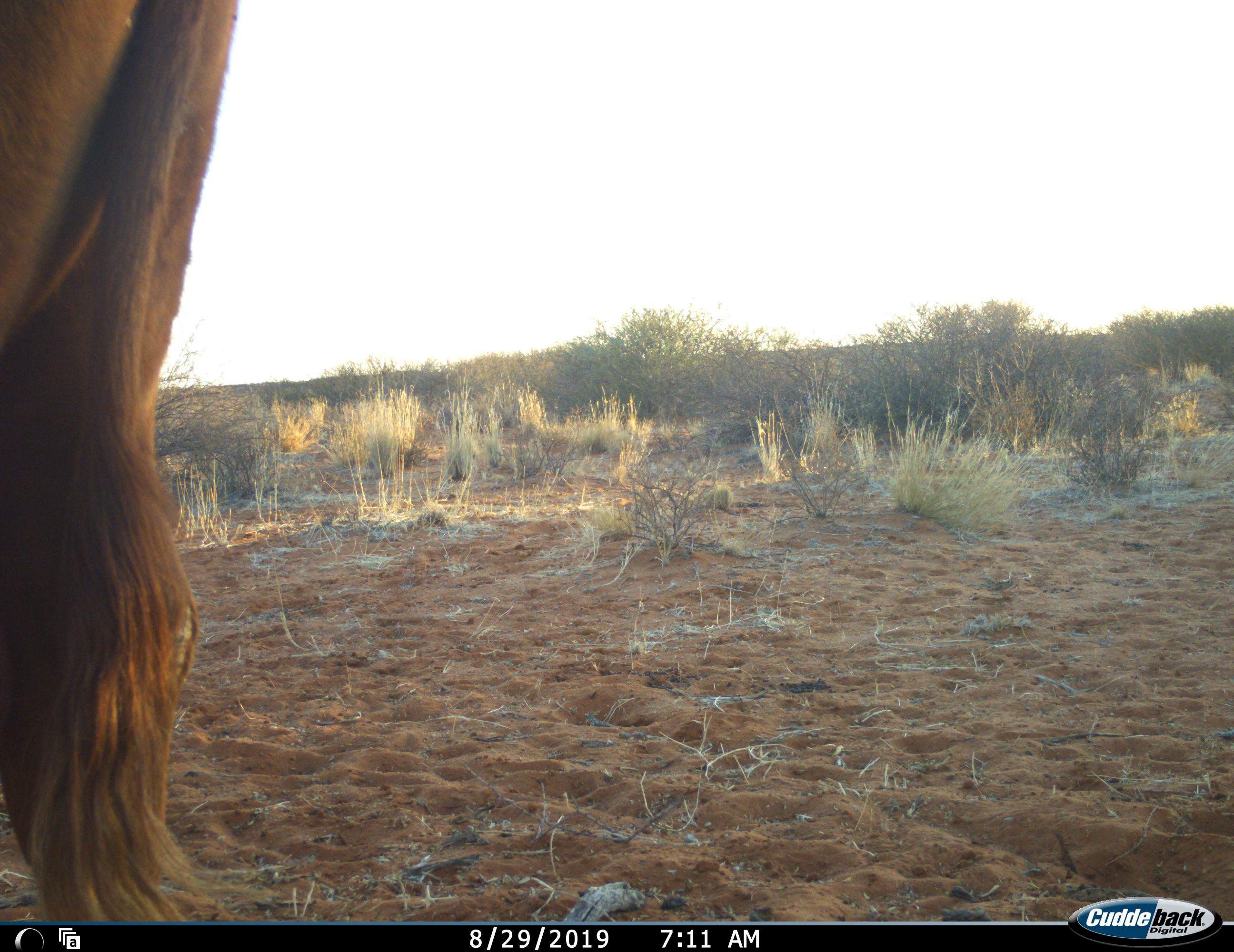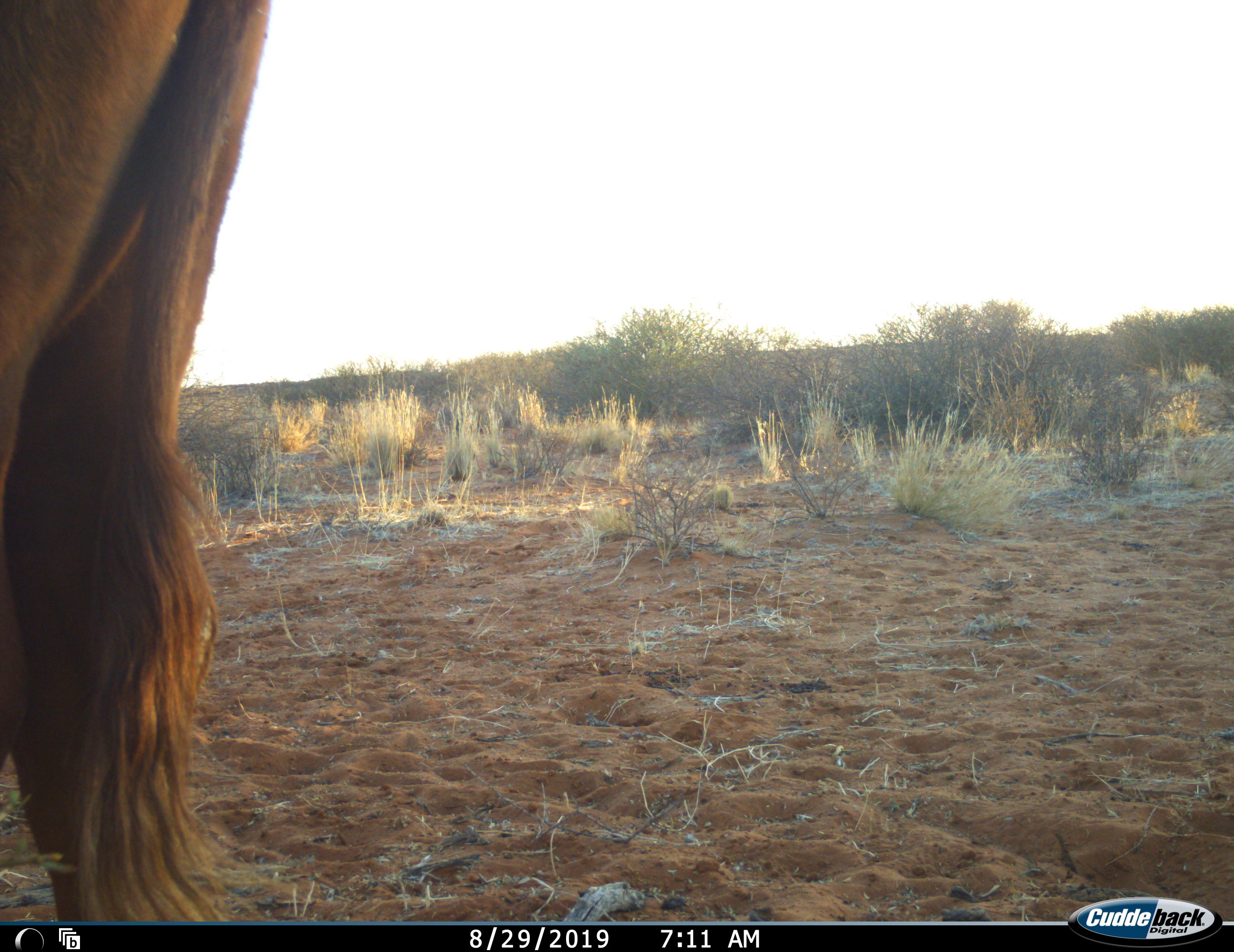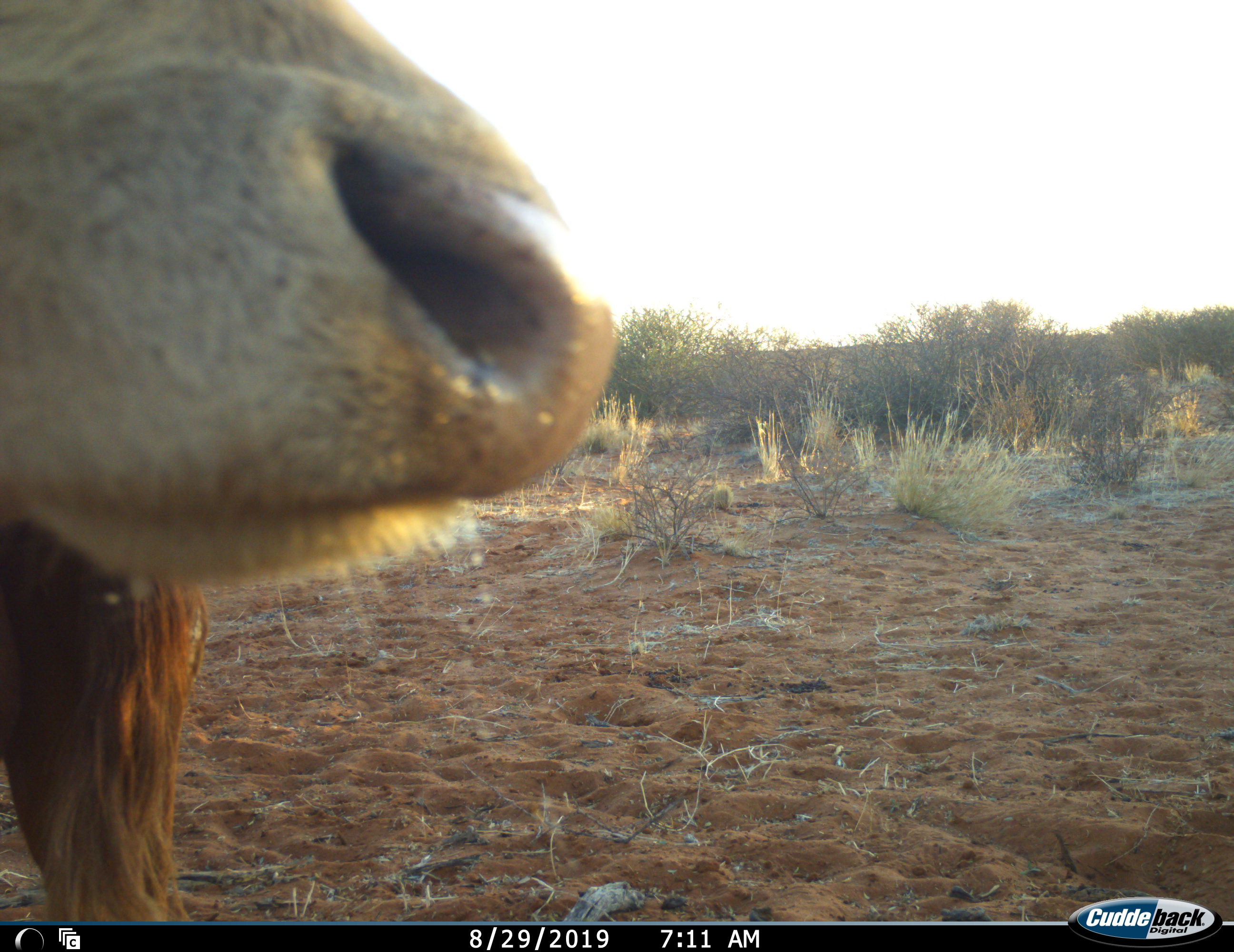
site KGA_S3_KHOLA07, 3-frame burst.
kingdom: Animalia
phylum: Chordata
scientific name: Vertebrata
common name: domestic animal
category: domesticanimal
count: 1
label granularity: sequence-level